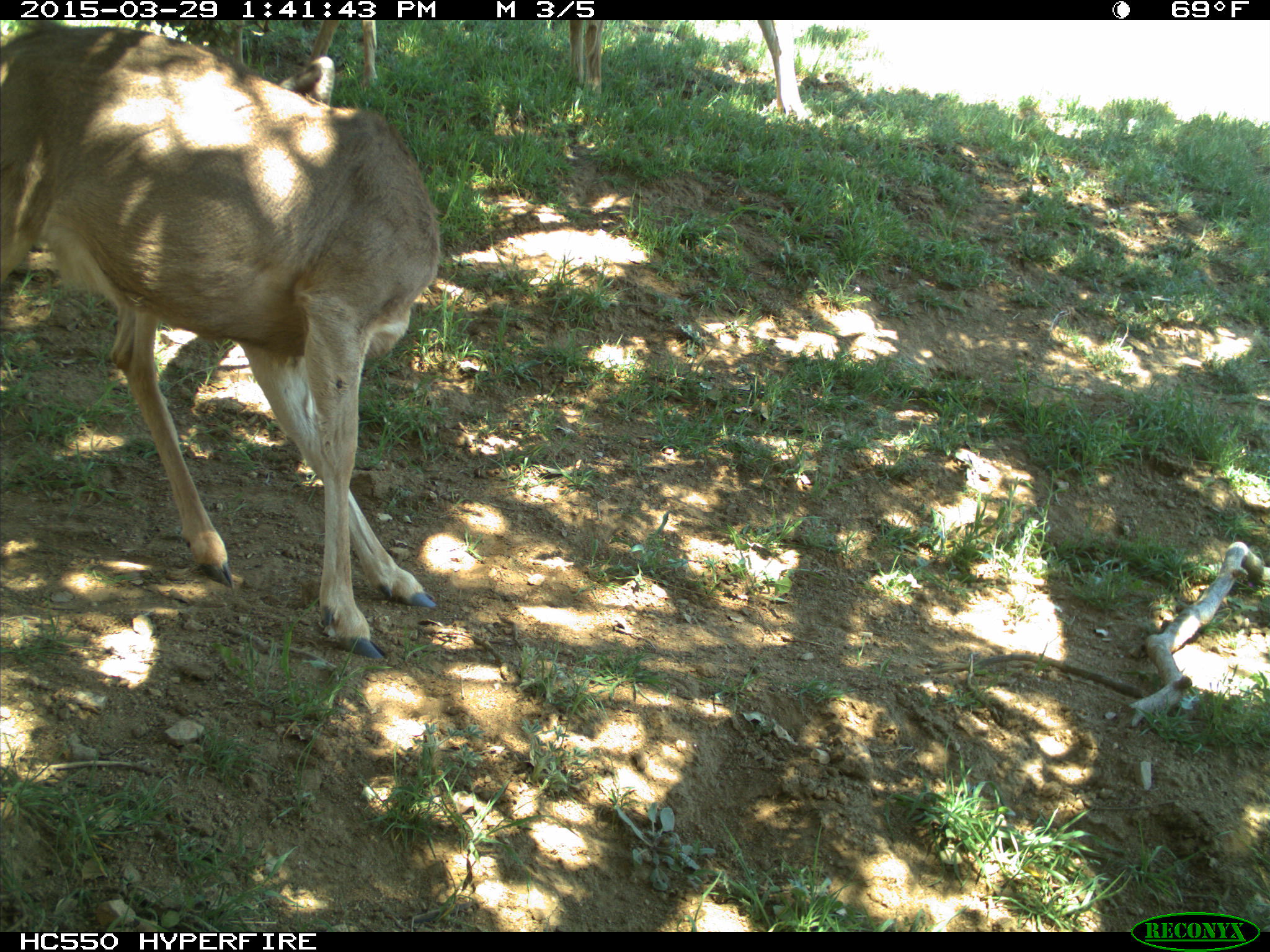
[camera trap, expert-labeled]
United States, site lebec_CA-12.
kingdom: Animalia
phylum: Chordata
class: Mammalia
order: Artiodactyla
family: Cervidae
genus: Odocoileus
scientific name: Odocoileus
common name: deer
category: unidentified deer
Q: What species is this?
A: Unidentified deer (deer) (Odocoileus).